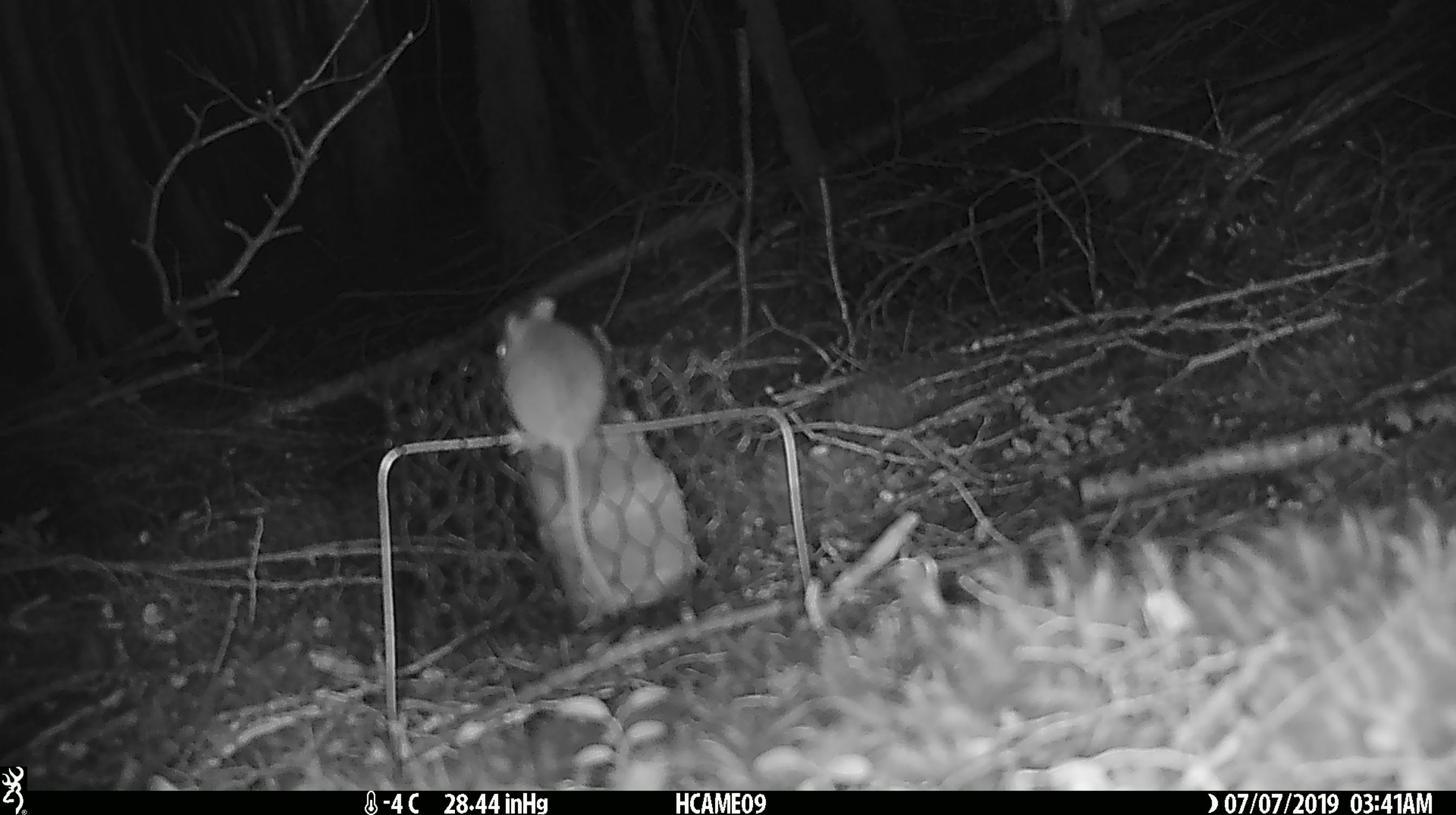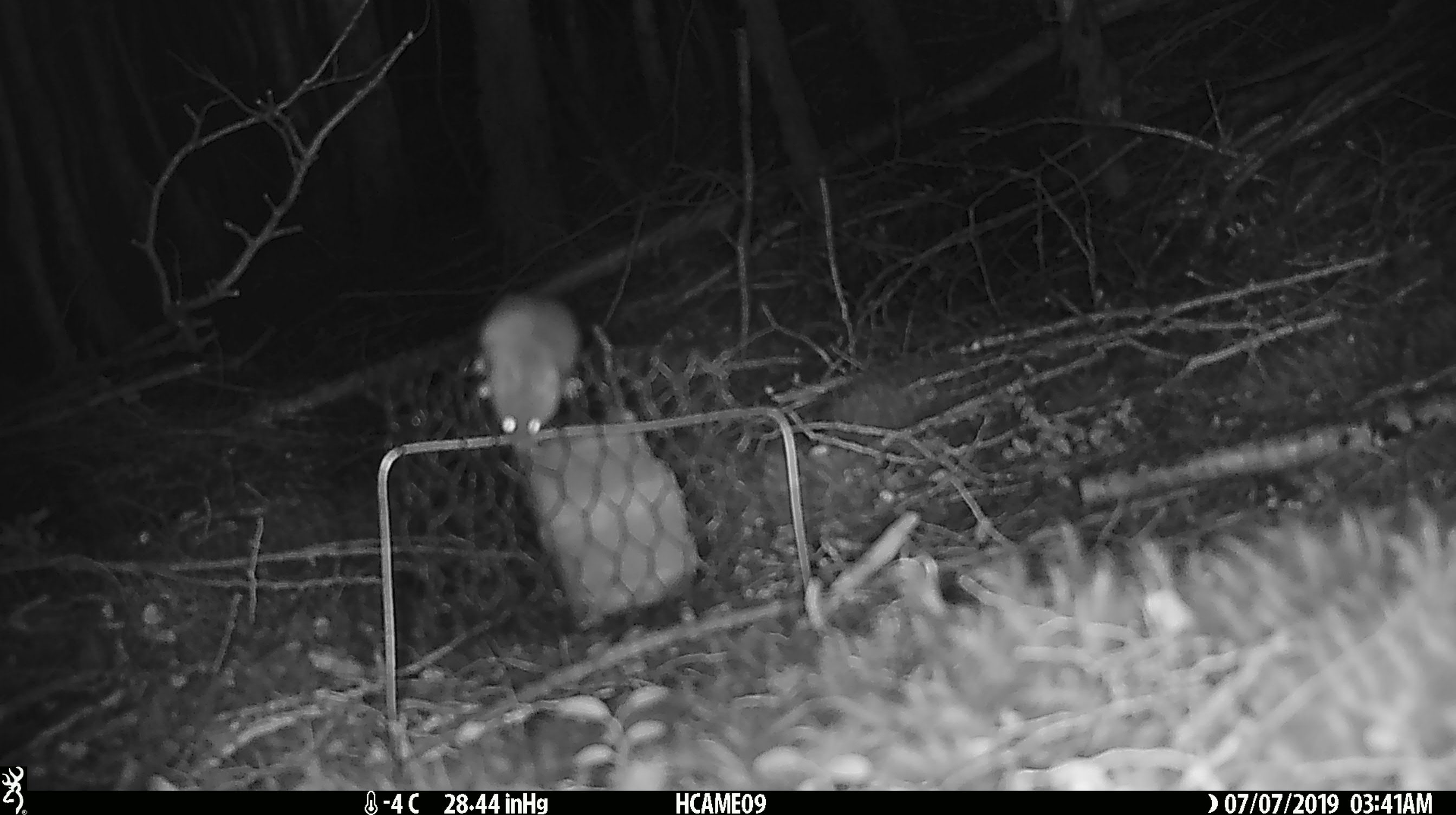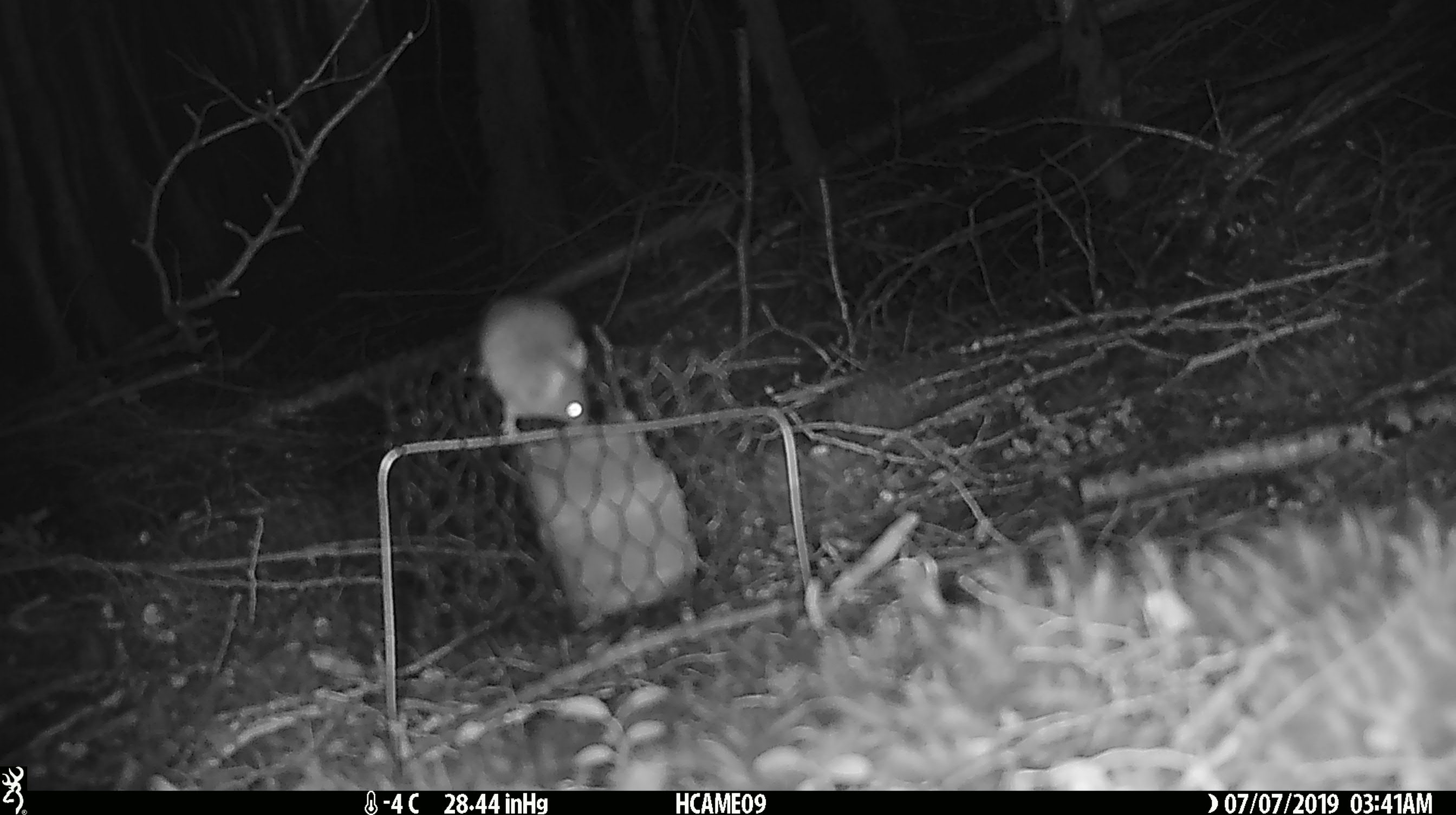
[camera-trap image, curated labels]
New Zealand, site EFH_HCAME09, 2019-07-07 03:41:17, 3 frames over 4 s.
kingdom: Animalia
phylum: Chordata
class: Mammalia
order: Rodentia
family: Muridae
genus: Mus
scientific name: Mus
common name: mouse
Mouse (Mus).